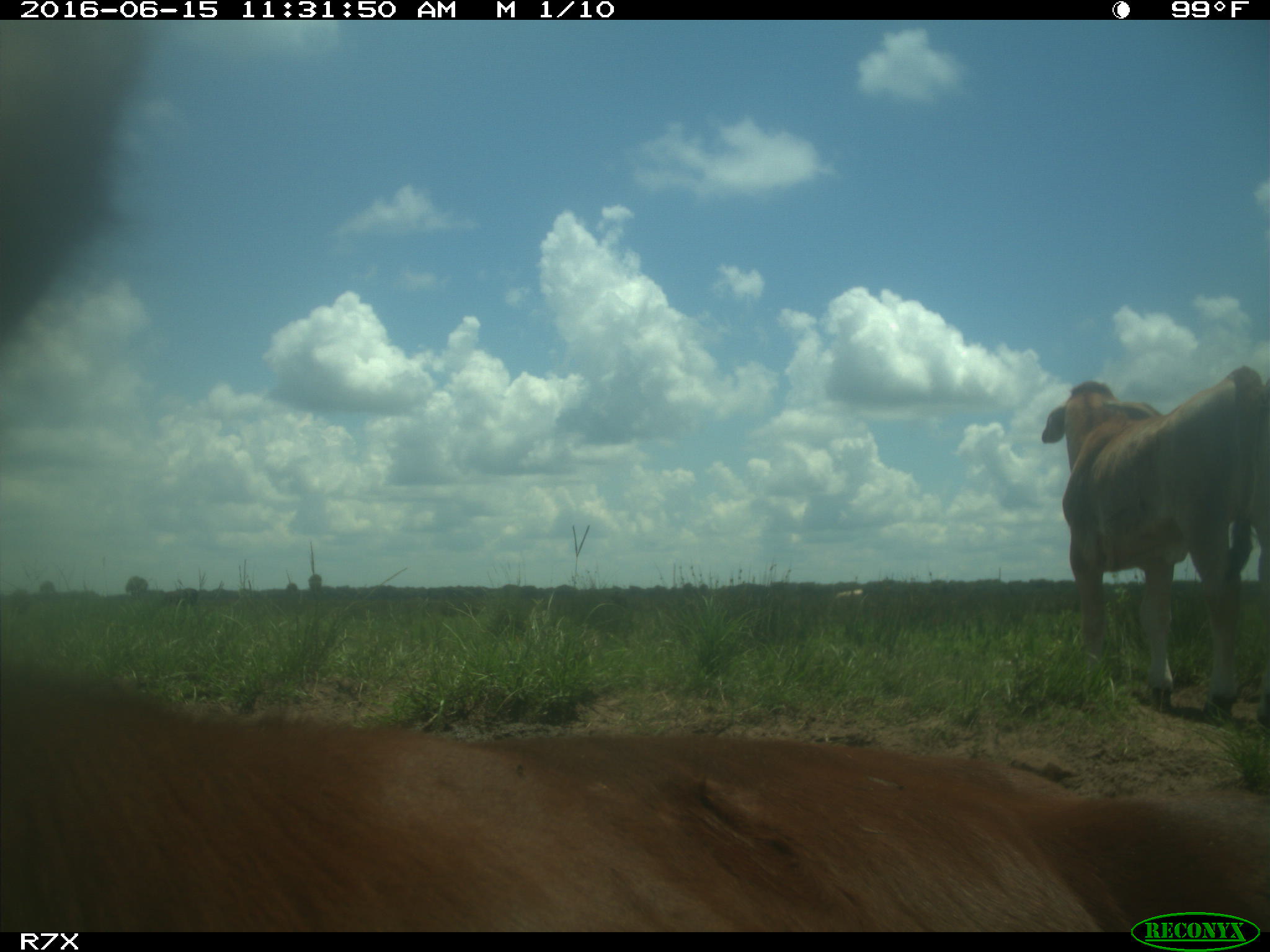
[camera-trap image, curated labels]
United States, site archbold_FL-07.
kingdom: Animalia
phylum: Chordata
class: Mammalia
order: Artiodactyla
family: Bovidae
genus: Bos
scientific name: Bos taurus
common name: domestic cow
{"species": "Bos taurus (domestic cow)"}